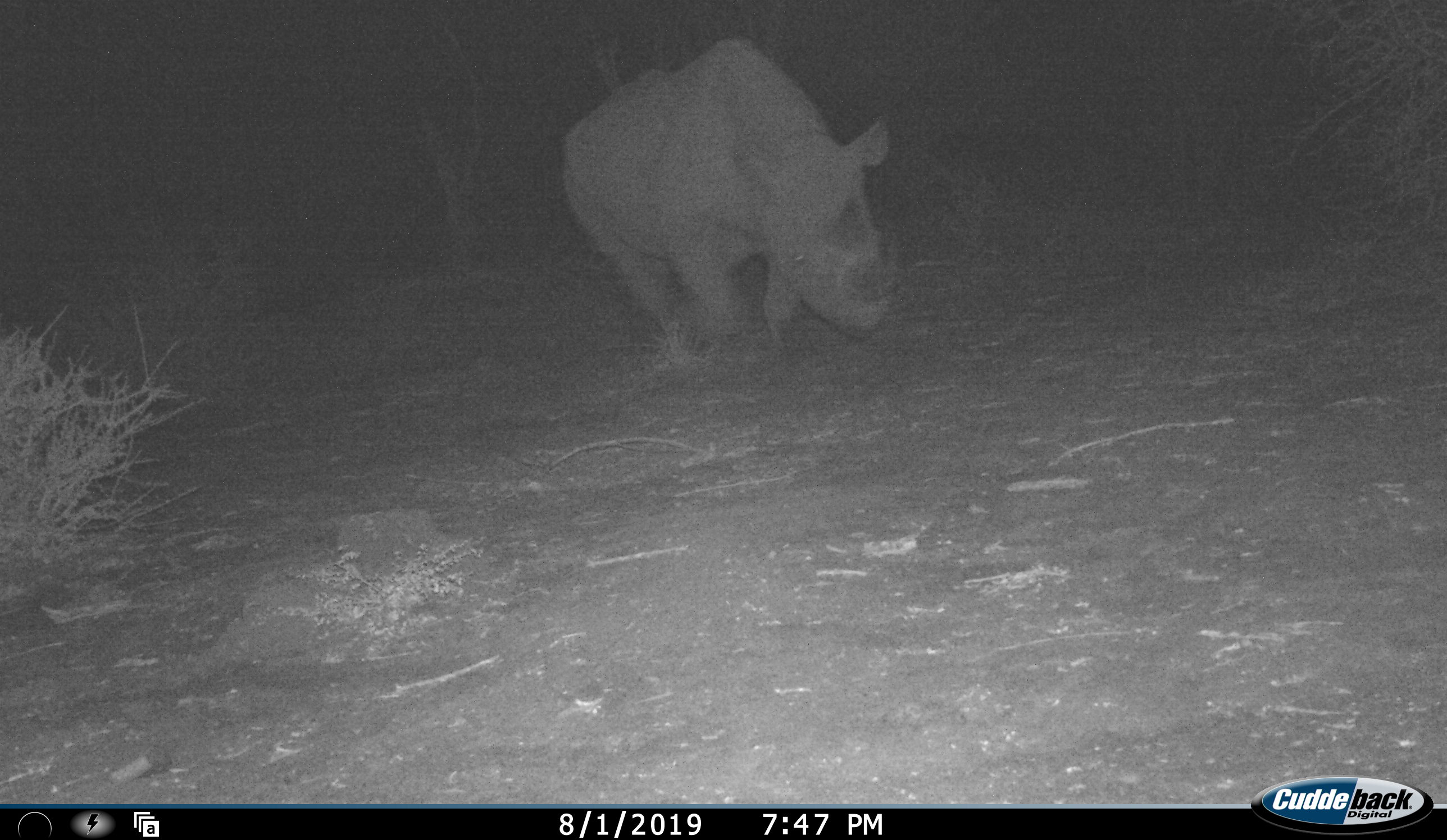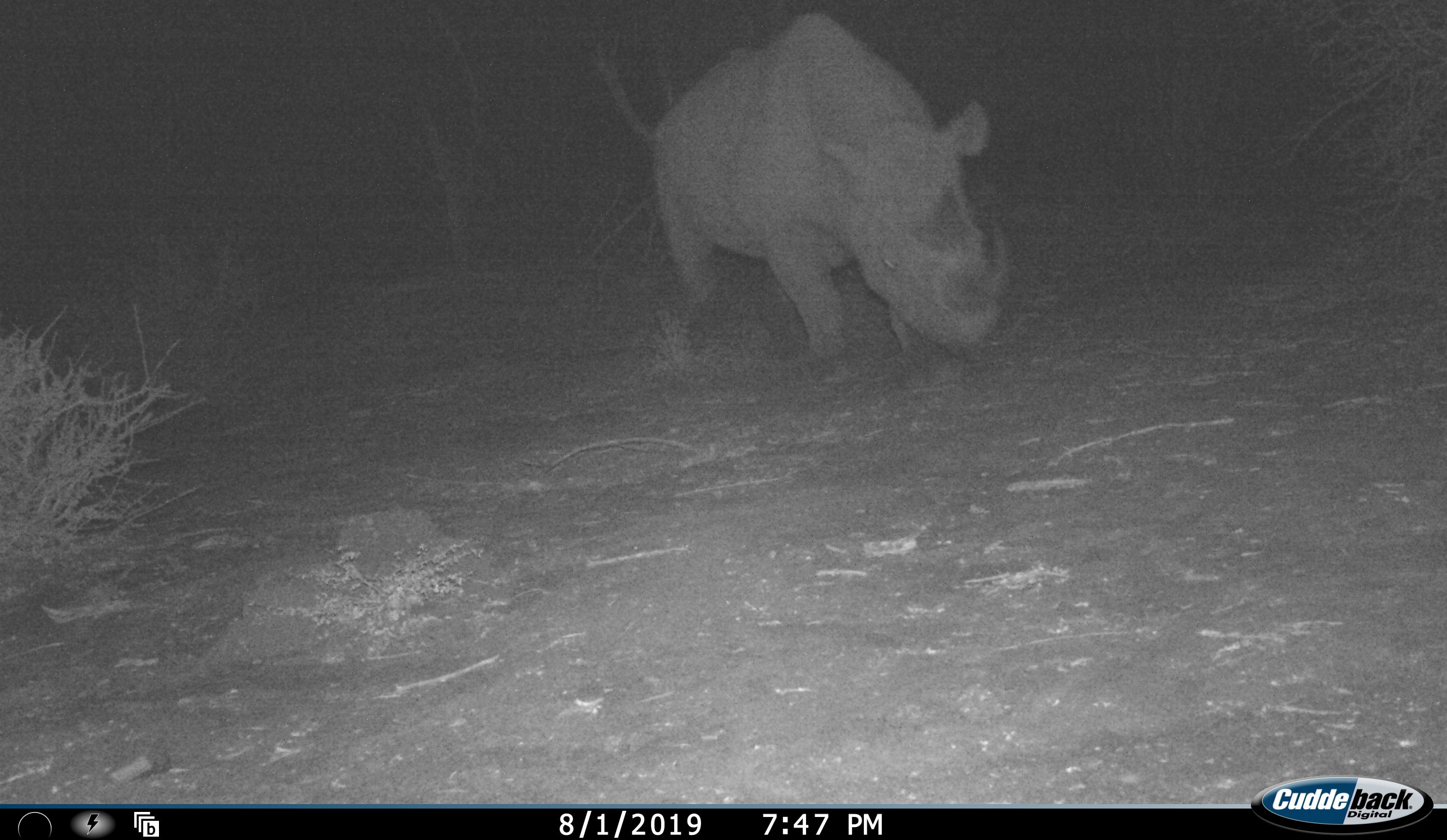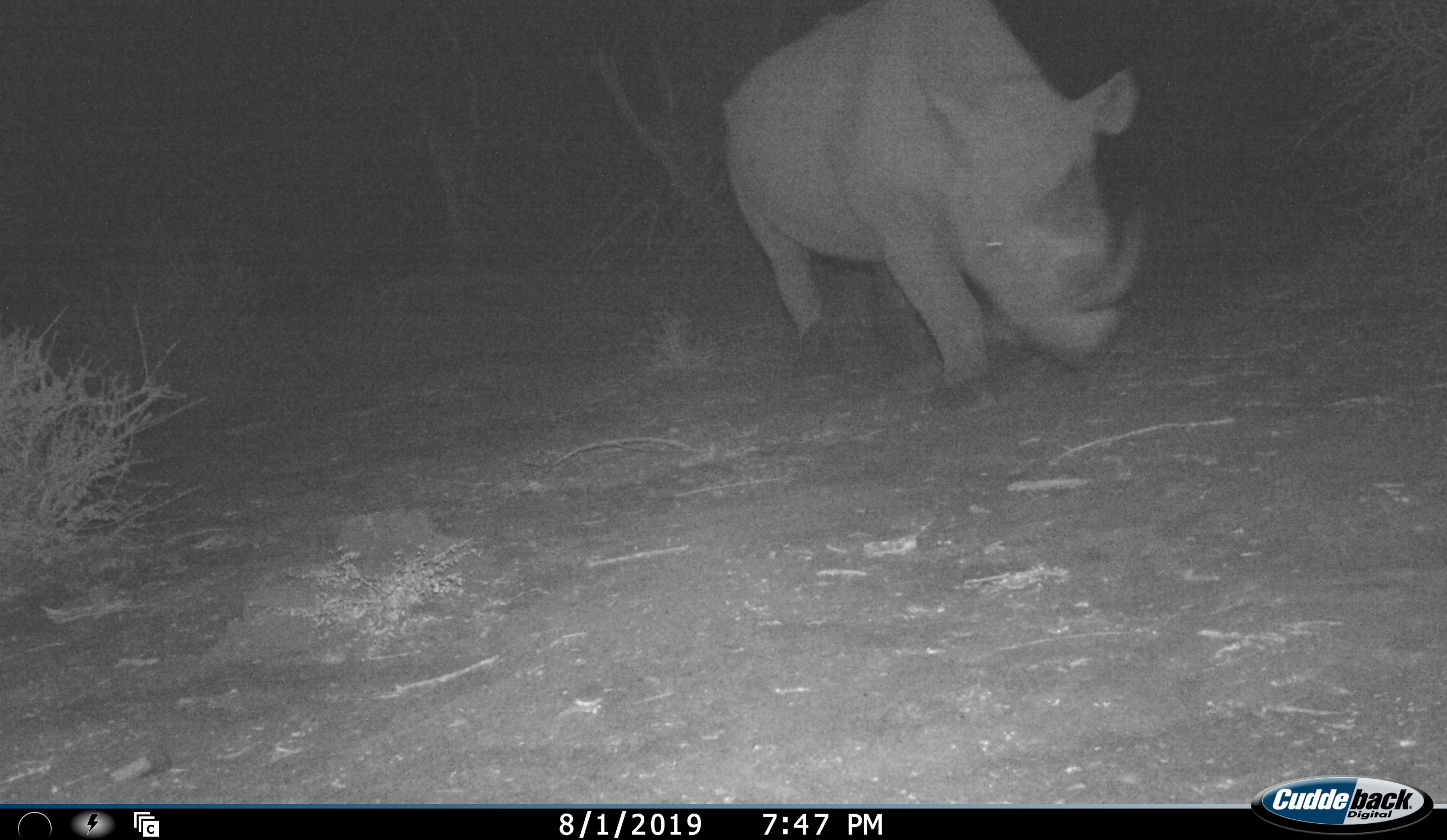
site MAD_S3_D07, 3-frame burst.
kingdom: Animalia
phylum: Chordata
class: Mammalia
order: Perissodactyla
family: Rhinocerotidae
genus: Diceros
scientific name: Diceros bicornis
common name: black rhinoceros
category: rhinocerosblack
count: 1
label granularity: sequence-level